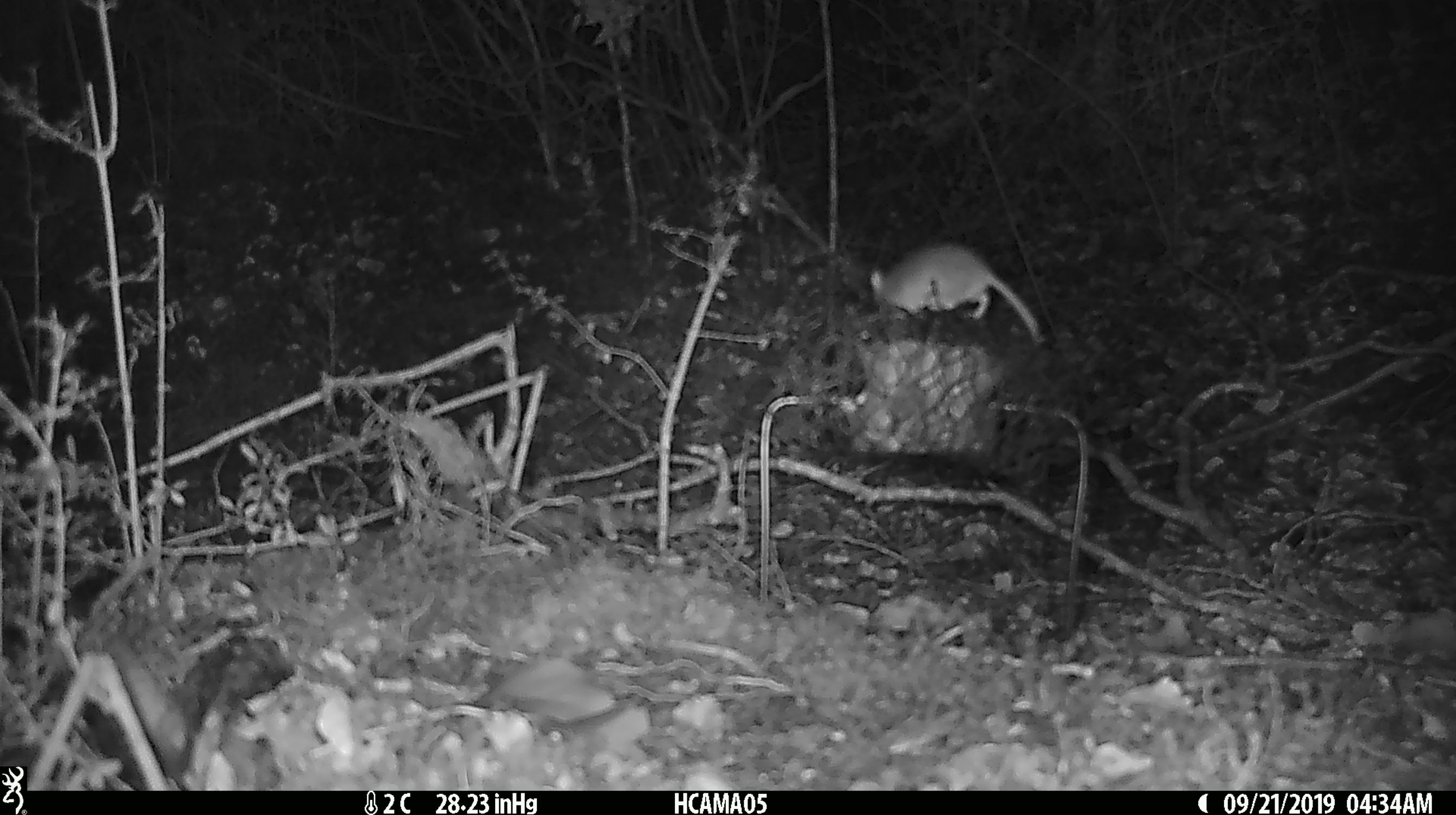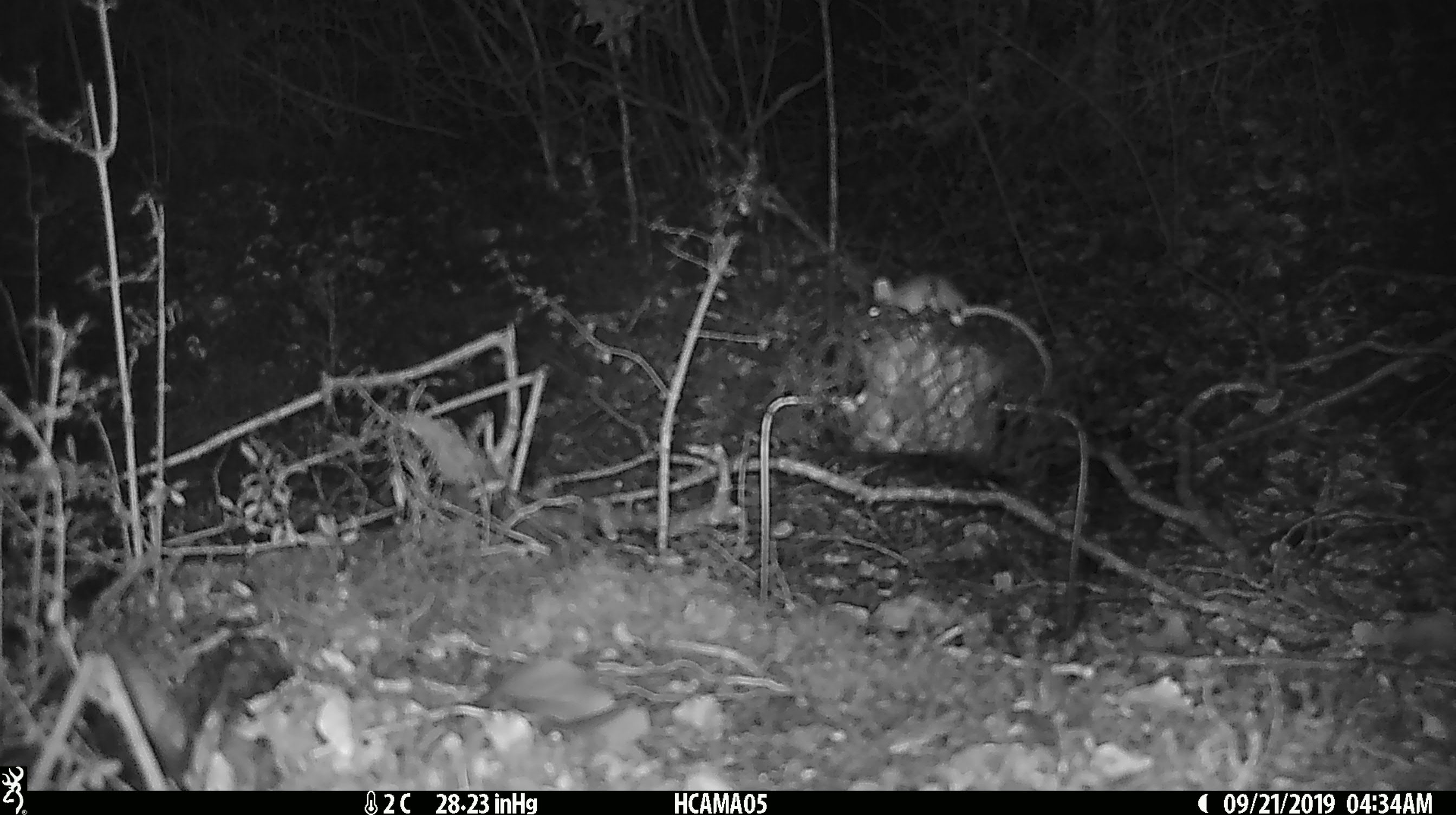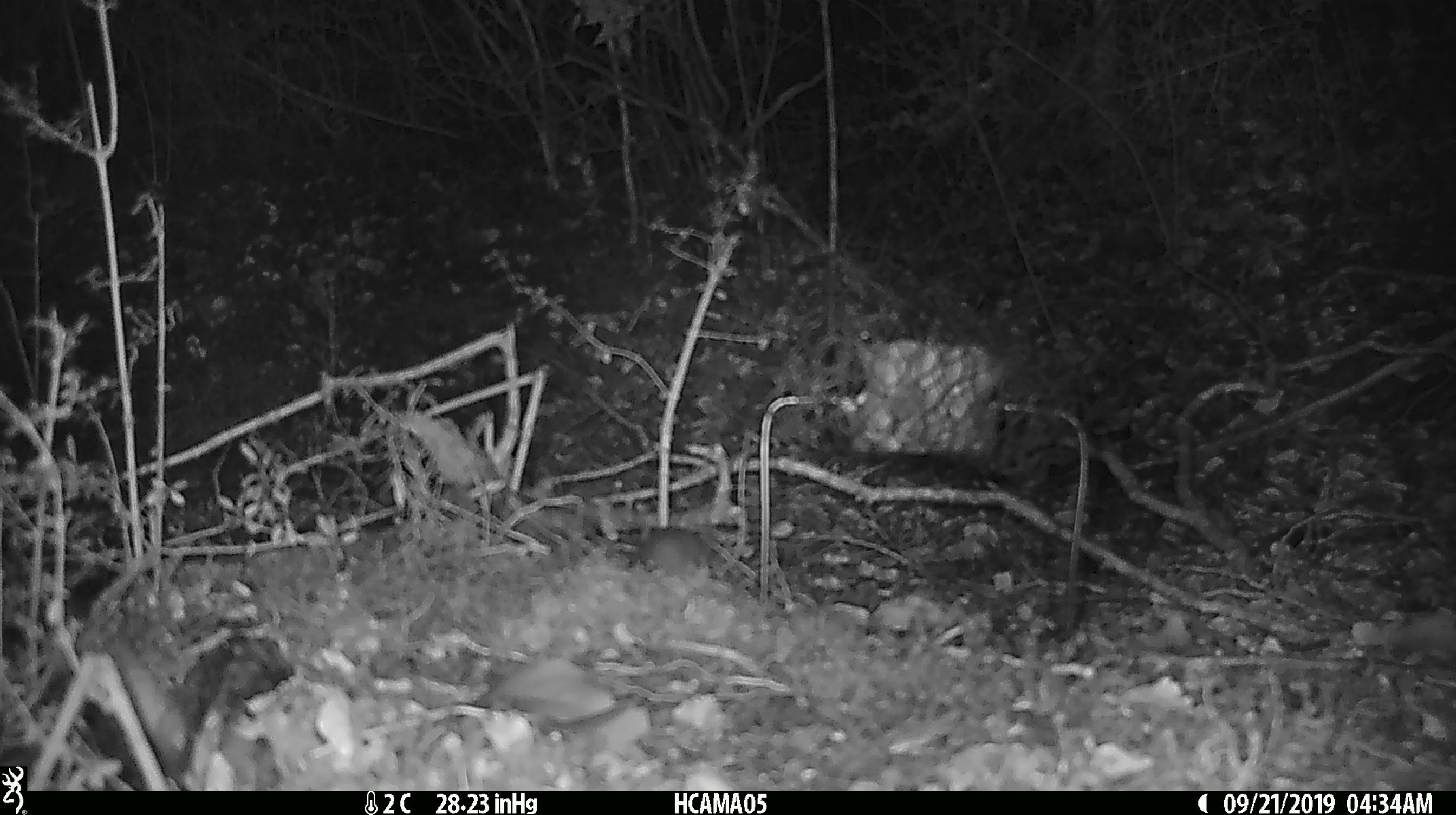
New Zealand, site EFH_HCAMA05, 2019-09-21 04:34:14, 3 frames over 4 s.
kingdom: Animalia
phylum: Chordata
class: Mammalia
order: Rodentia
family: Muridae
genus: Mus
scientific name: Mus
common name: mouse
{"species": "mouse (Mus)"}